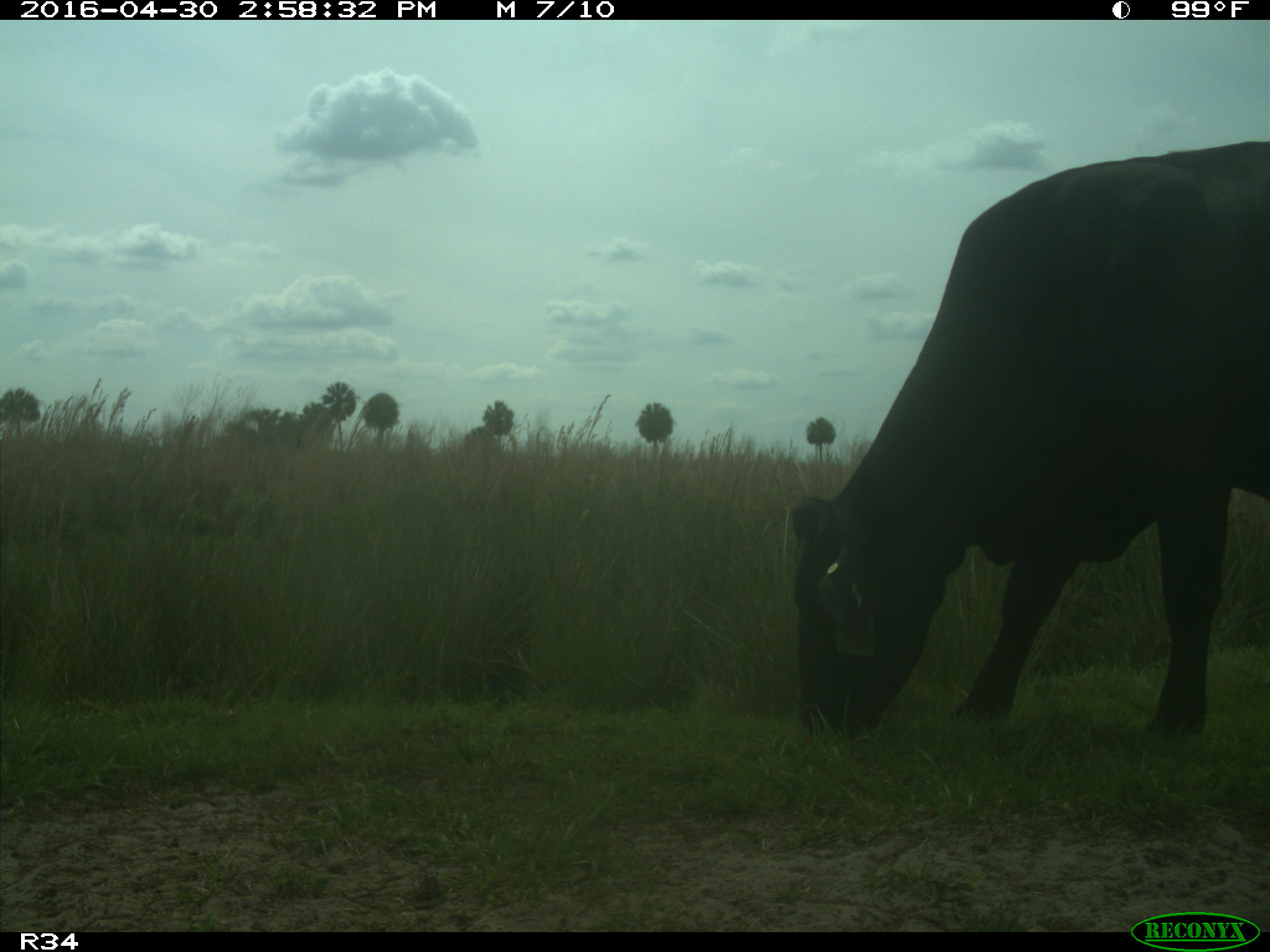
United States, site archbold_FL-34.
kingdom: Animalia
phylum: Chordata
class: Mammalia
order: Artiodactyla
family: Bovidae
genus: Bos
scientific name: Bos taurus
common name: domestic cow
Bos taurus (domestic cow).